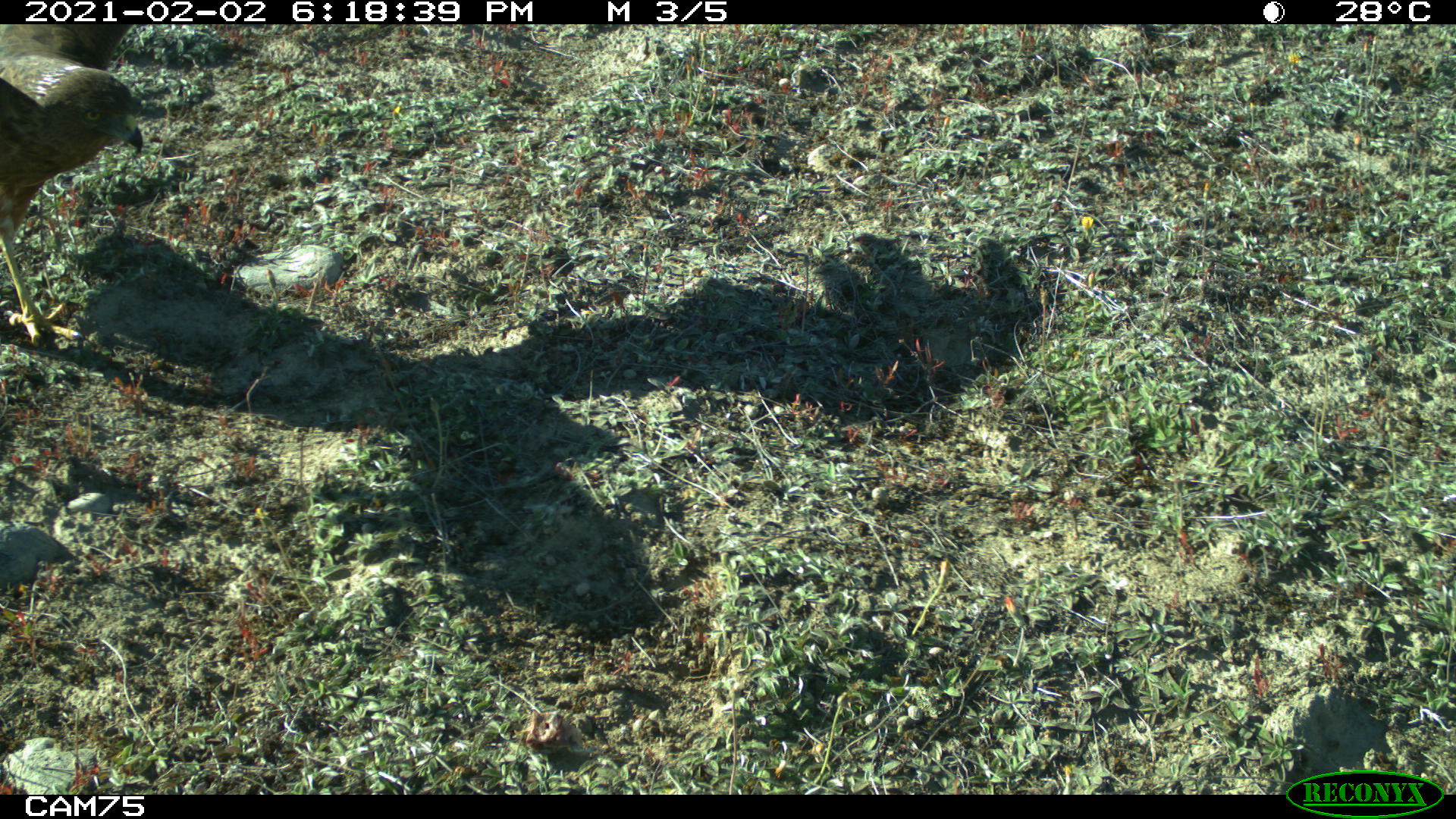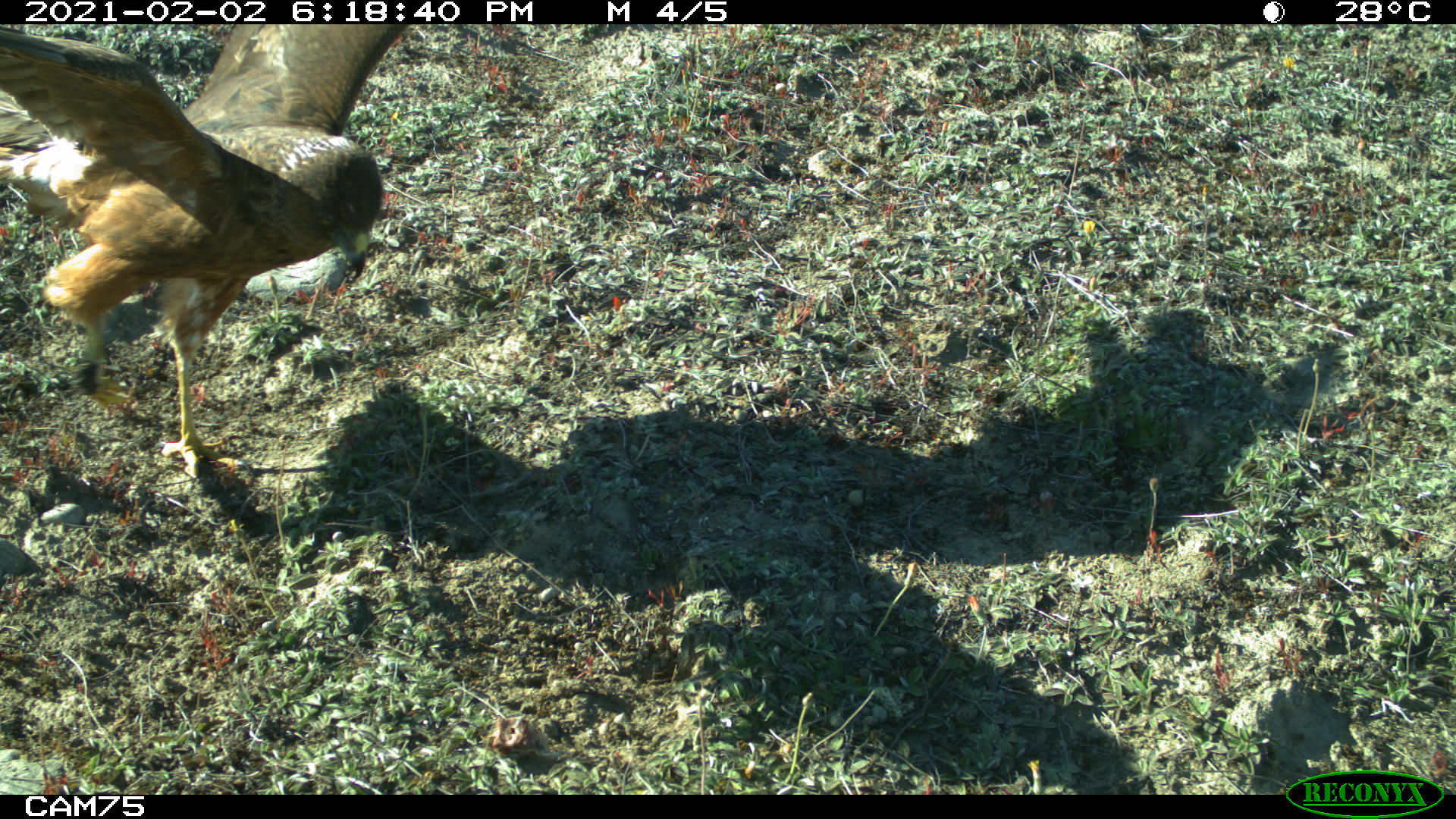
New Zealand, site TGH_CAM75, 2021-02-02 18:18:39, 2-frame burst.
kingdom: Animalia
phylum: Chordata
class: Aves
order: Accipitriformes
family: Accipitridae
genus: Circus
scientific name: Circus approximans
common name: swamp harrier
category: harrier